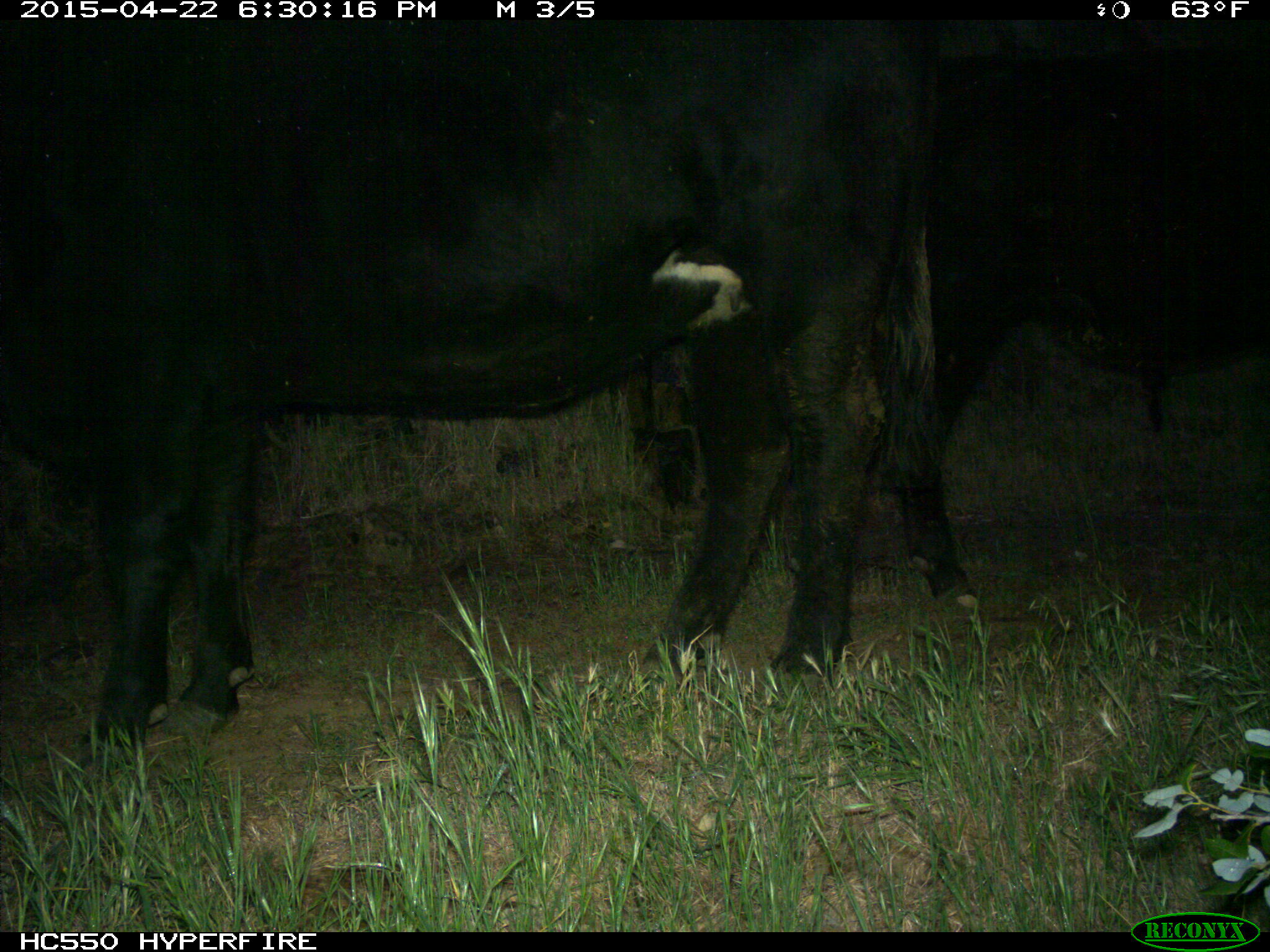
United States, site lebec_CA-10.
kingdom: Animalia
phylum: Chordata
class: Mammalia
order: Artiodactyla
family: Bovidae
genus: Bos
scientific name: Bos taurus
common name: domestic cow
Bos taurus (domestic cow).